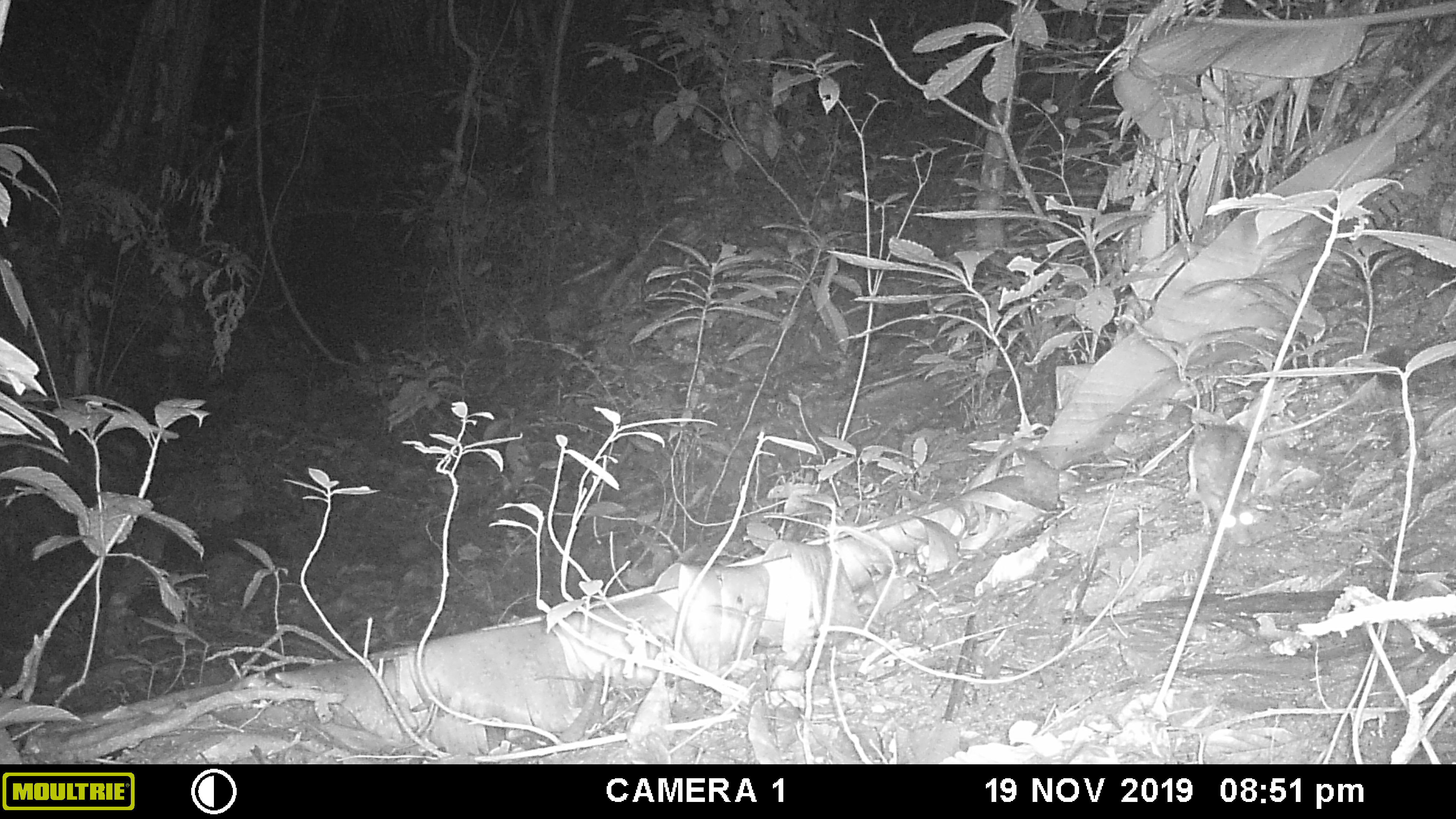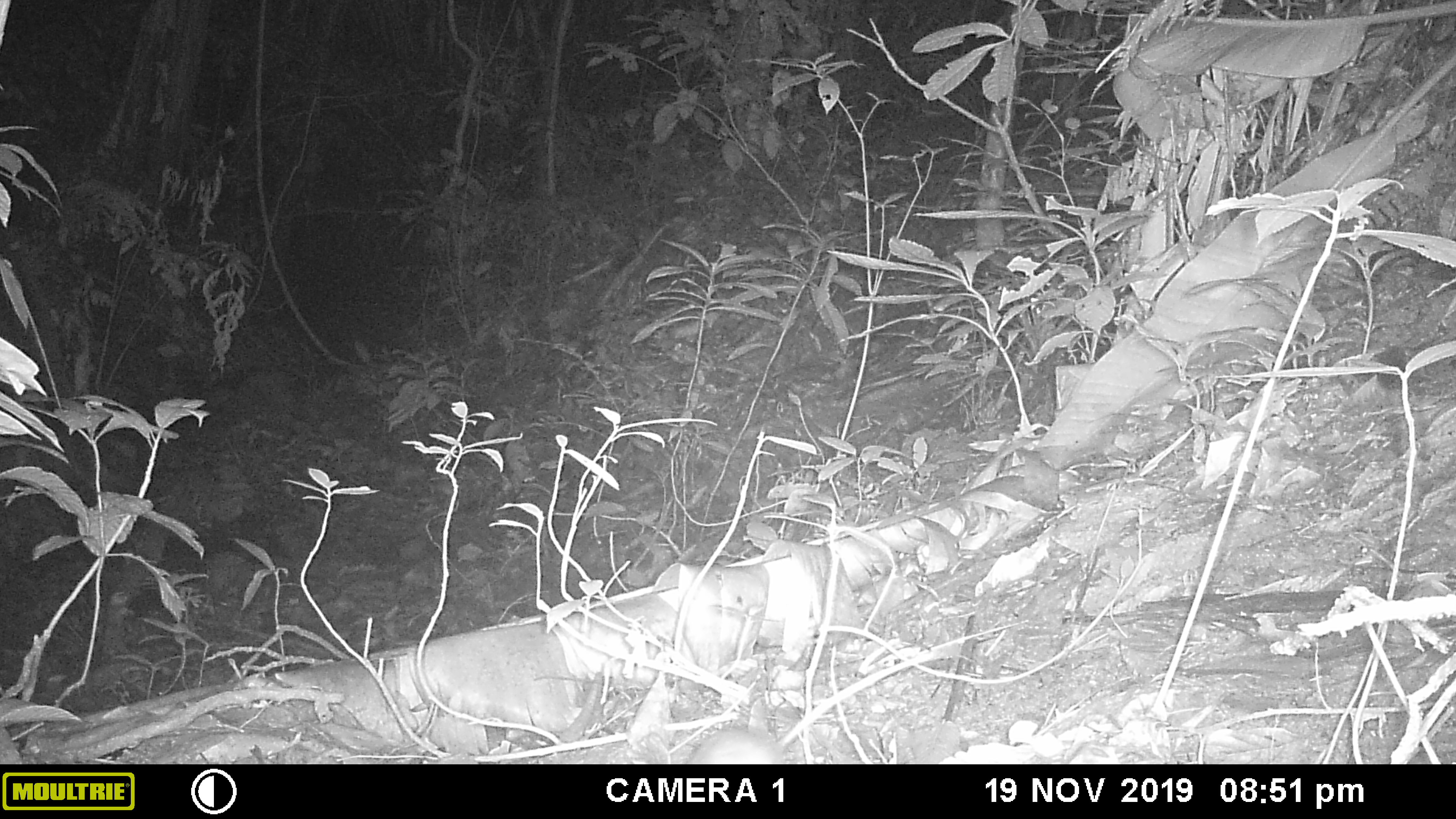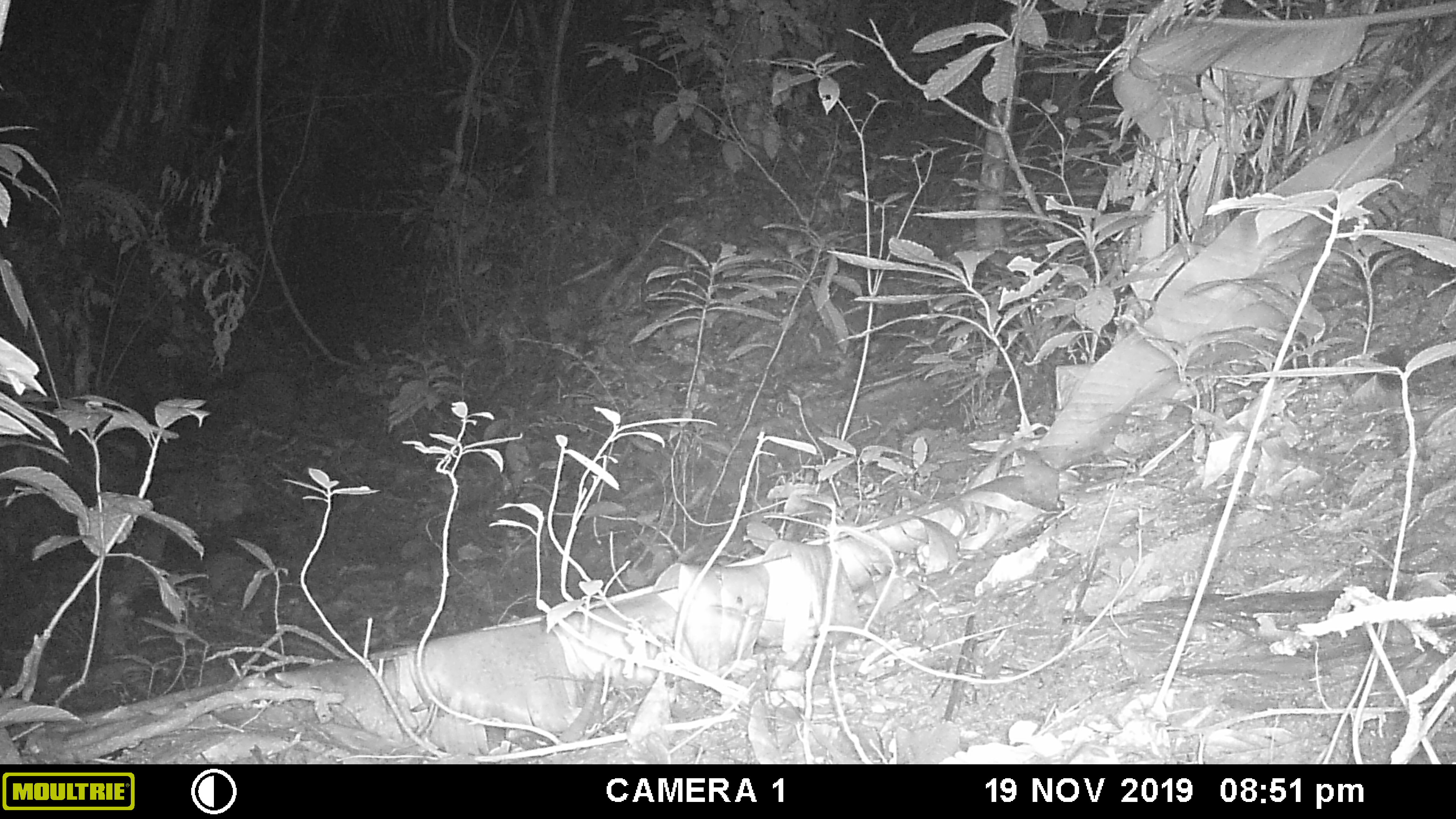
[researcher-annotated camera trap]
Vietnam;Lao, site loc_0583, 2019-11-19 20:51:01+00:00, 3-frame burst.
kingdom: Animalia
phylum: Chordata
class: Mammalia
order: Rodentia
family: Muridae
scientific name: Muridae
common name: old-world mice and rats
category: unidentified murid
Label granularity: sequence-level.